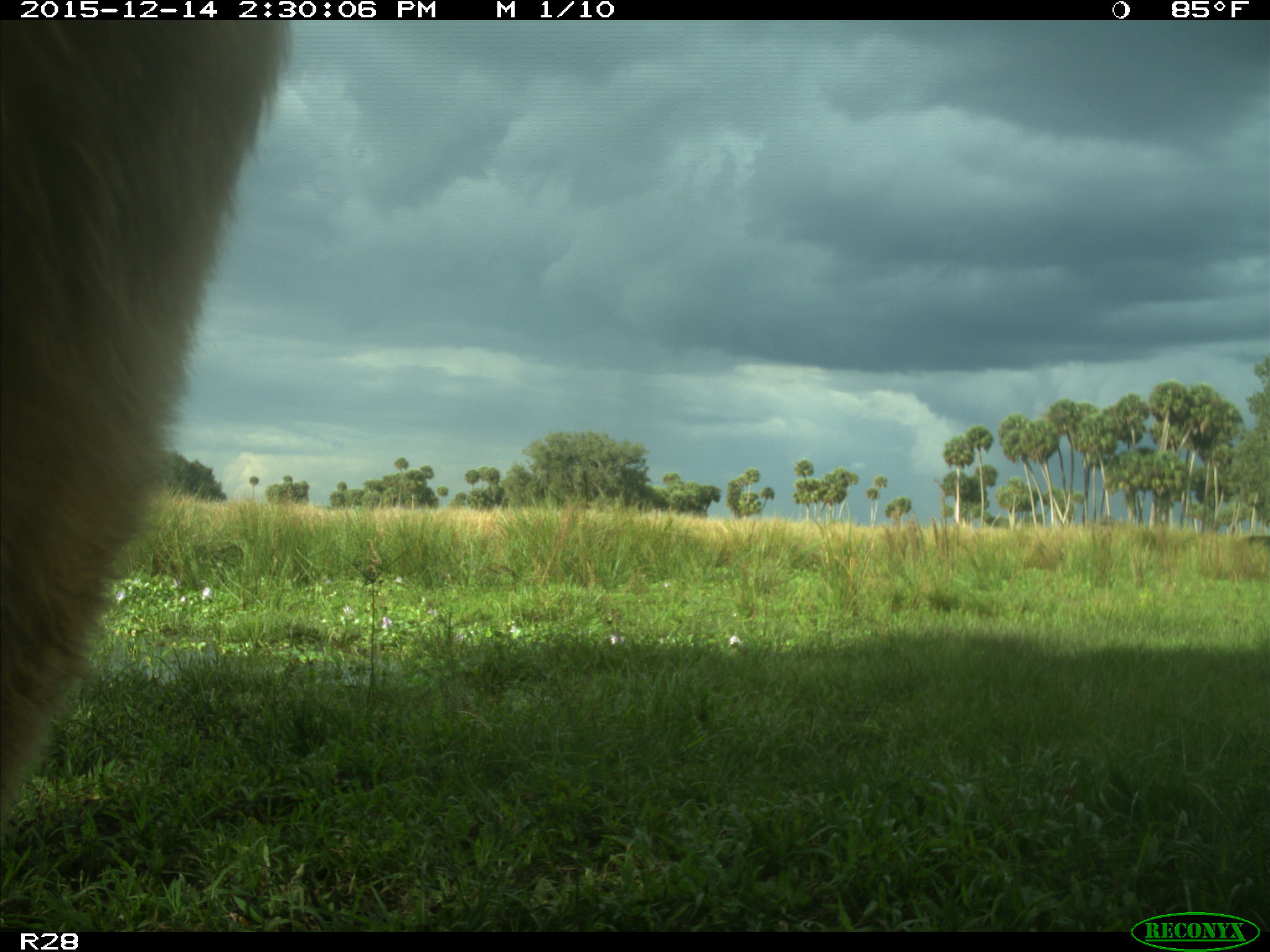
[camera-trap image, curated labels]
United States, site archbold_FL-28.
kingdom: Animalia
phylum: Chordata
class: Mammalia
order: Artiodactyla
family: Bovidae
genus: Bos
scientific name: Bos taurus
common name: domestic cow